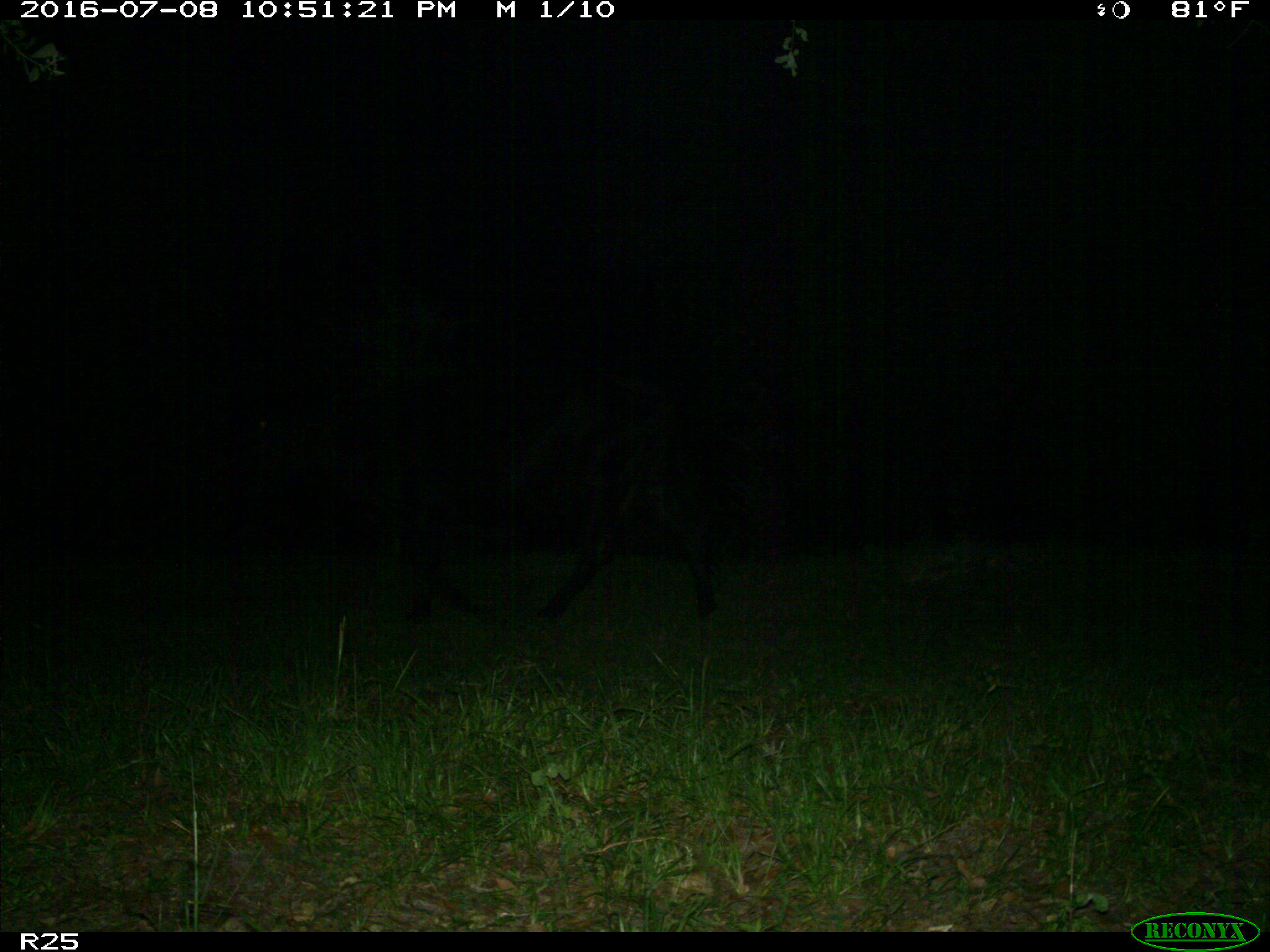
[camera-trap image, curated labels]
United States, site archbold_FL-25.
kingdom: Animalia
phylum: Chordata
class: Mammalia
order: Artiodactyla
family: Bovidae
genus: Bos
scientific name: Bos taurus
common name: domestic cow